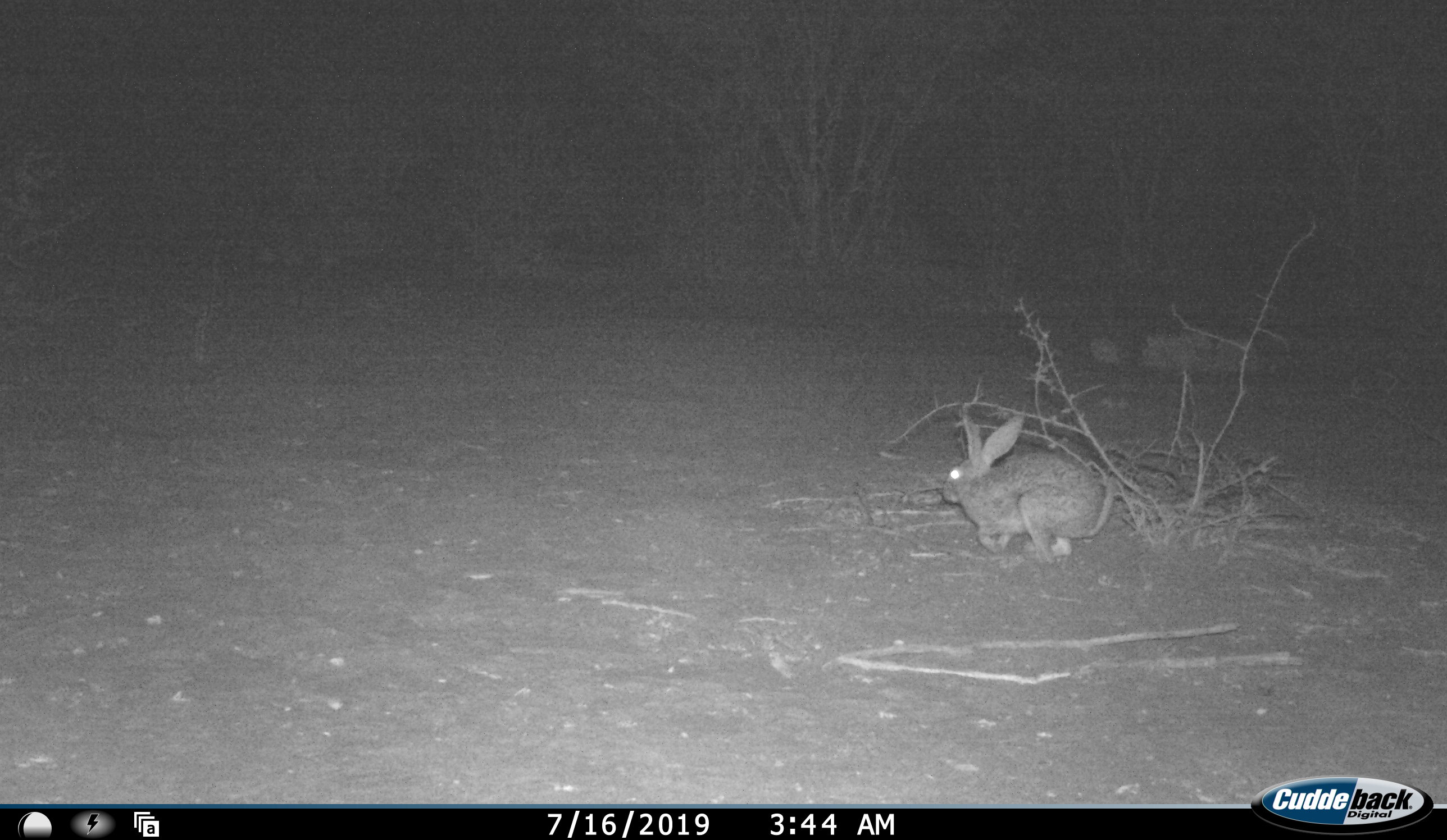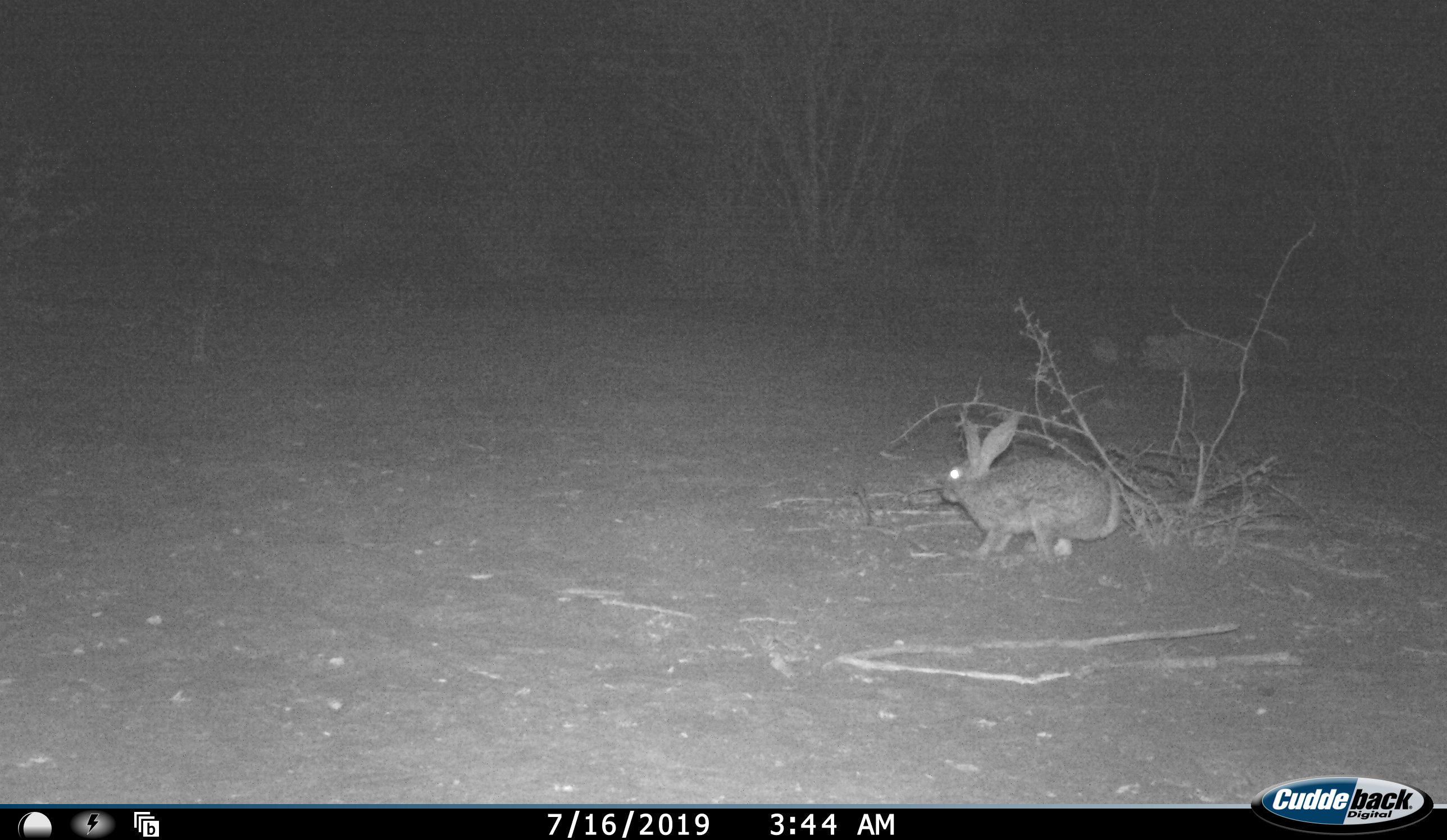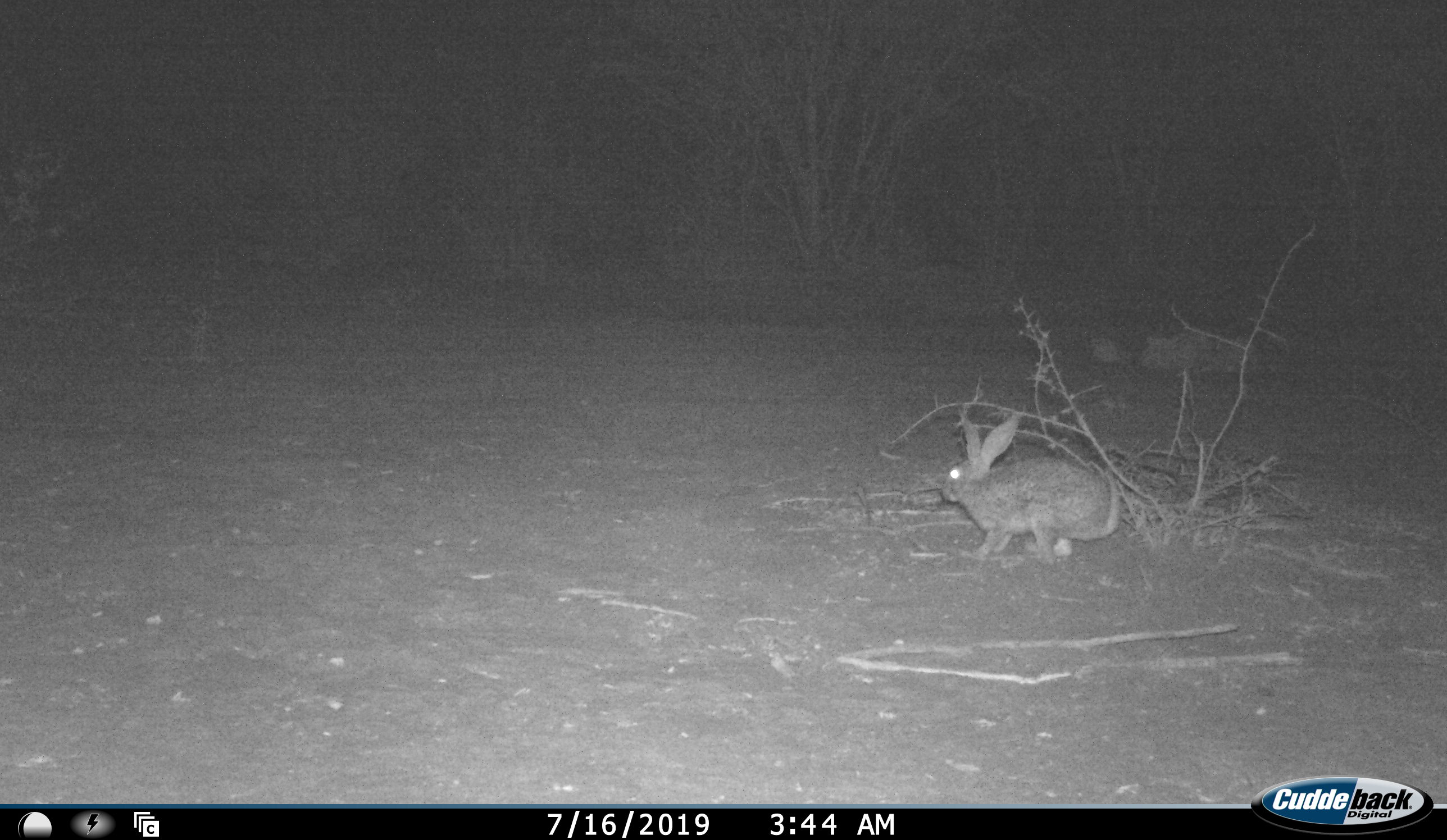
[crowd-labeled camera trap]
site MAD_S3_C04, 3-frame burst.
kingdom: Animalia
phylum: Chordata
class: Mammalia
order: Lagomorpha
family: Leporidae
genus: Lepus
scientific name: Lepus capensis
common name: cape hare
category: harecape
Harecape (cape hare) (Lepus capensis), count 1. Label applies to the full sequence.